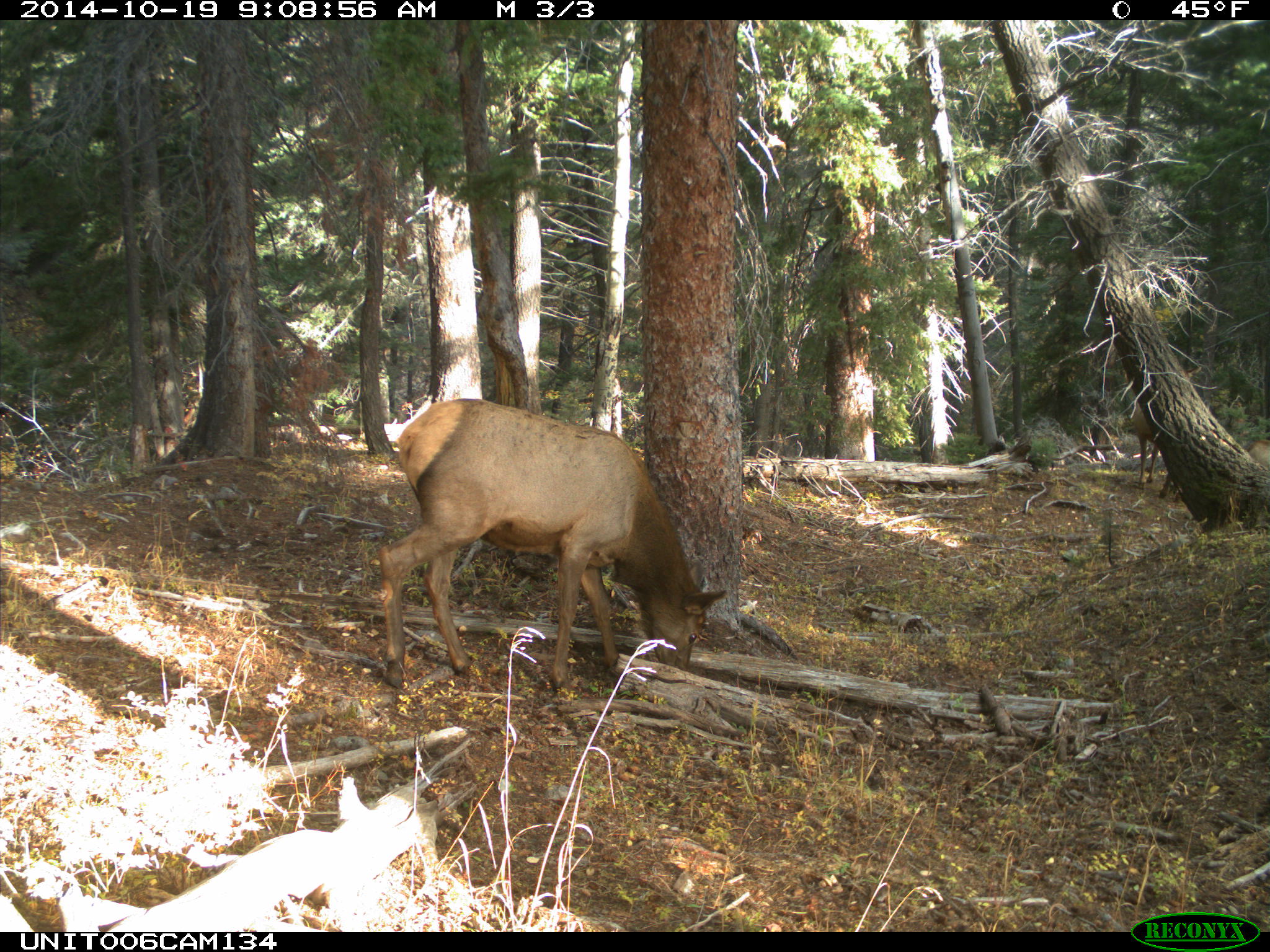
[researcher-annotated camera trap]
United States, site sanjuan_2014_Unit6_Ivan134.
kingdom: Animalia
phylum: Chordata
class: Mammalia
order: Artiodactyla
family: Cervidae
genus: Cervus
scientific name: Cervus elaphus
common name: red deer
Cervus elaphus (red deer).